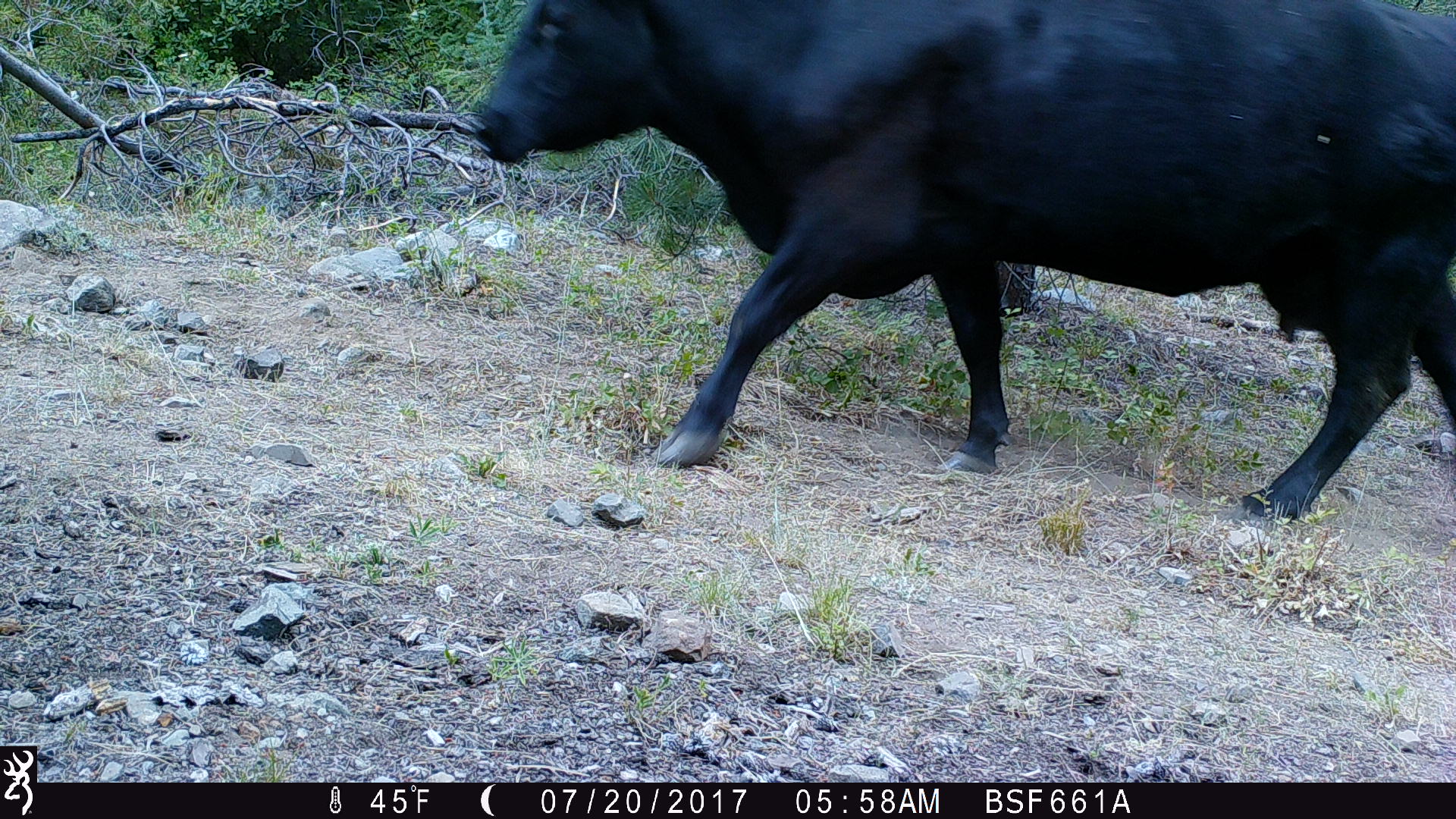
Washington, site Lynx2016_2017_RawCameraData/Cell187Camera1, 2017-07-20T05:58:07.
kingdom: Animalia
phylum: Chordata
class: Mammalia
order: Artiodactyla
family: Bovidae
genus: Bos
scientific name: Bos taurus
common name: domestic cattle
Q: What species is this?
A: Domestic cattle (Bos taurus).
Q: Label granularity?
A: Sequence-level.